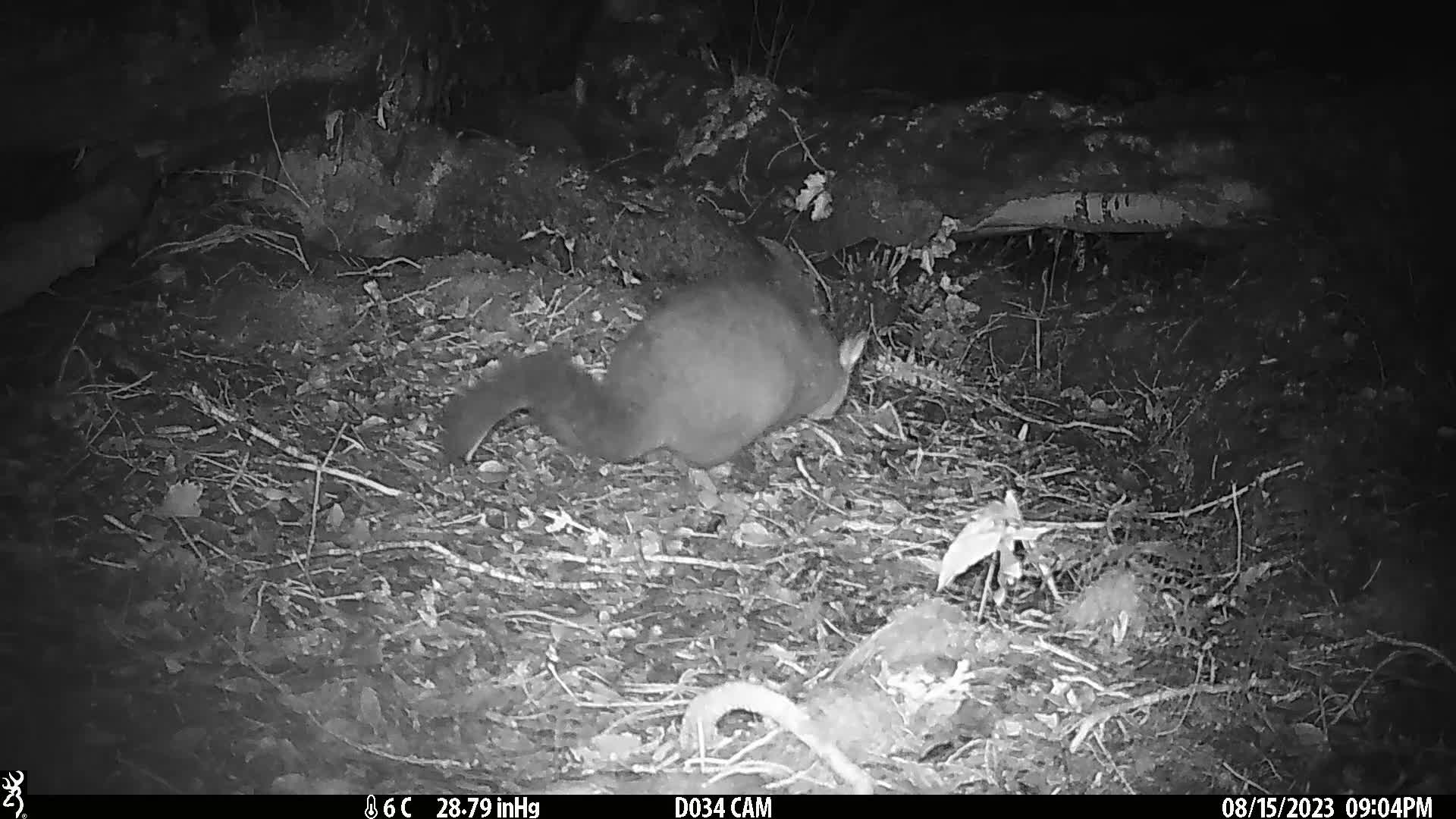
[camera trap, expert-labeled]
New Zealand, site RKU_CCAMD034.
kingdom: Animalia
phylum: Chordata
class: Mammalia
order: Diprotodontia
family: Phalangeridae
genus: Trichosurus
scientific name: Trichosurus vulpecula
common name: common brushtail possum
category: possum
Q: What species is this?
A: Possum (common brushtail possum) (Trichosurus vulpecula).